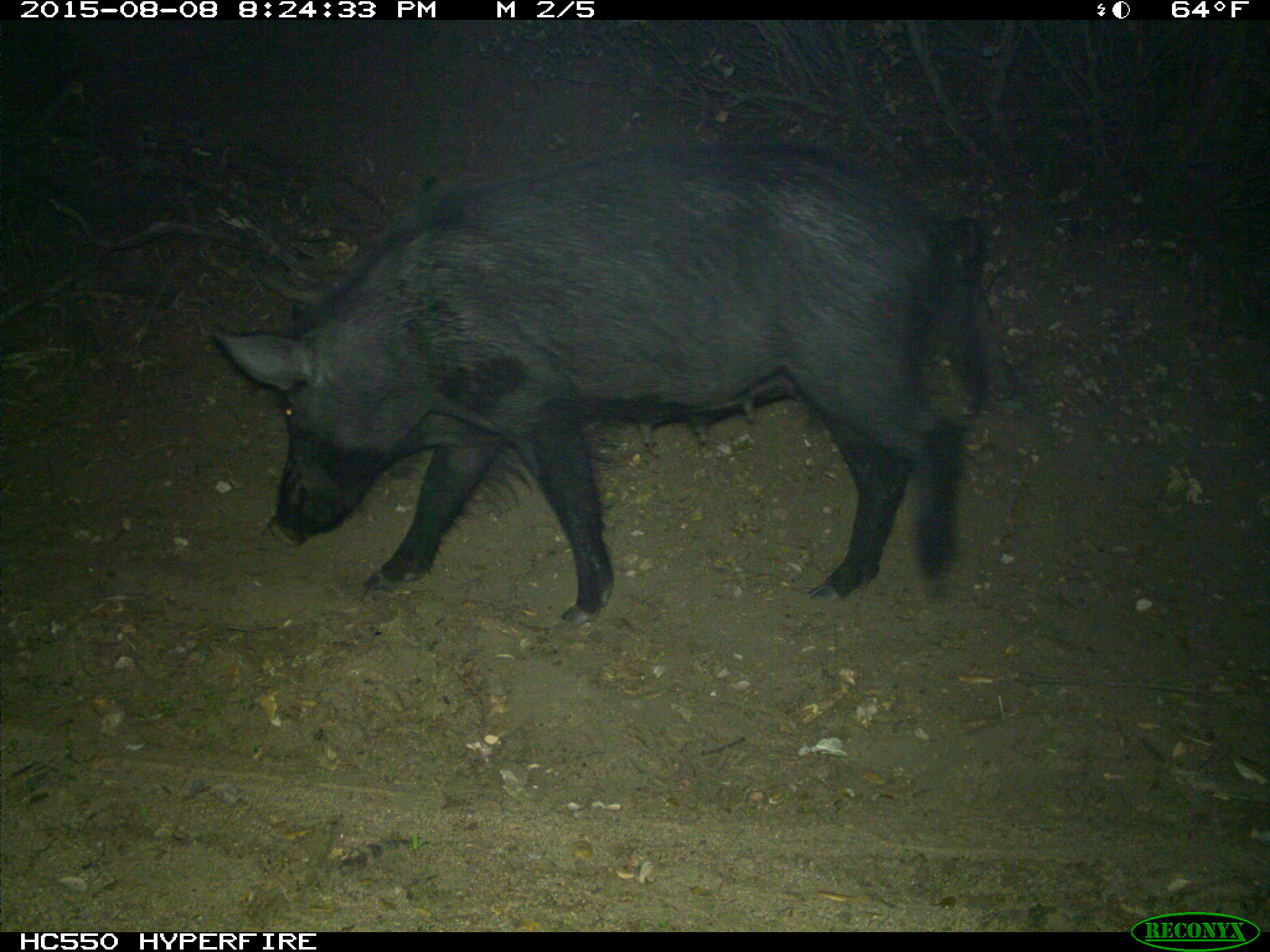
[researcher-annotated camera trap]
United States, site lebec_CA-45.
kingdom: Animalia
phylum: Chordata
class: Mammalia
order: Artiodactyla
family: Suidae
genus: Sus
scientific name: Sus scrofa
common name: wild boar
Sus scrofa (wild boar).